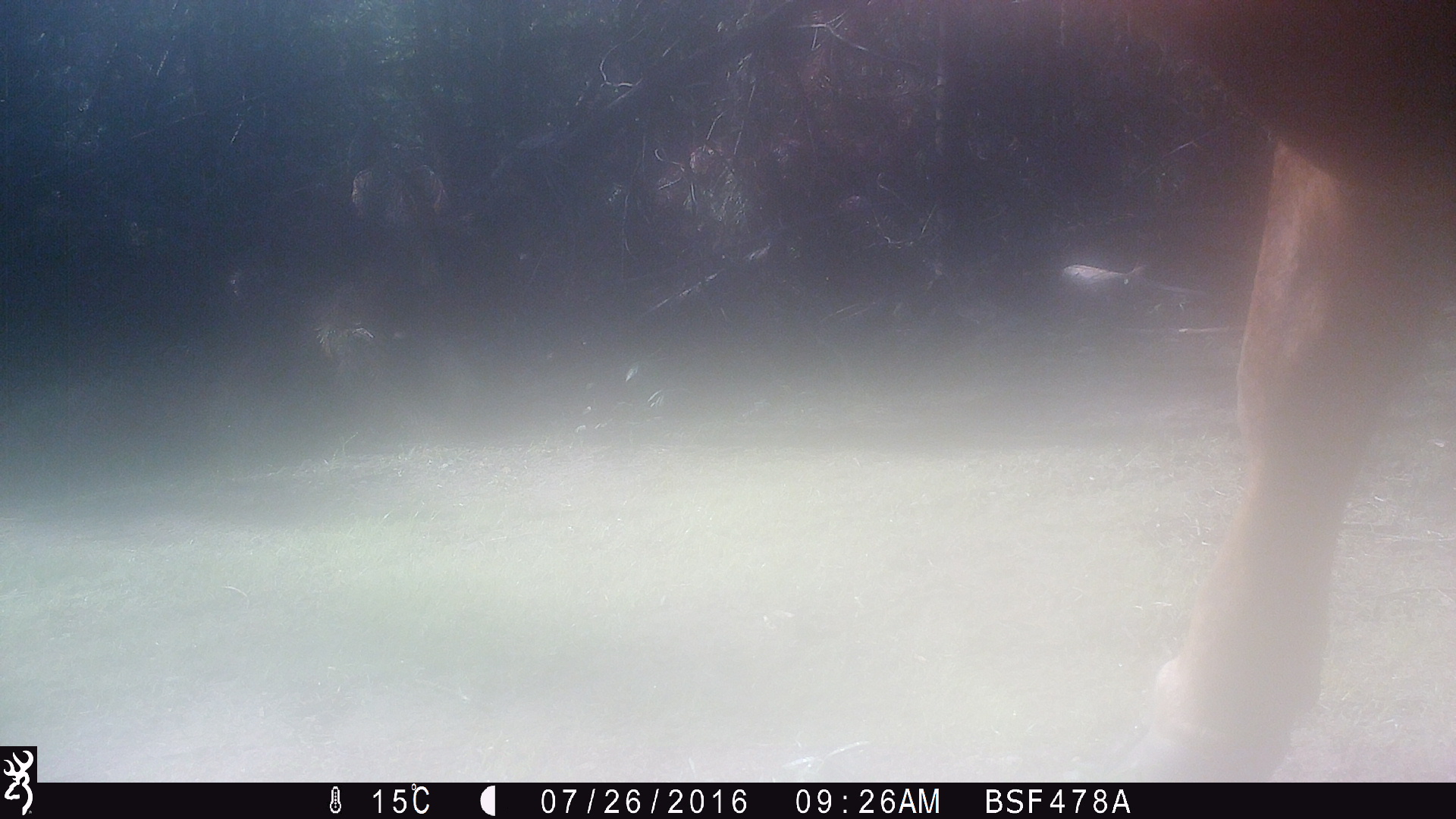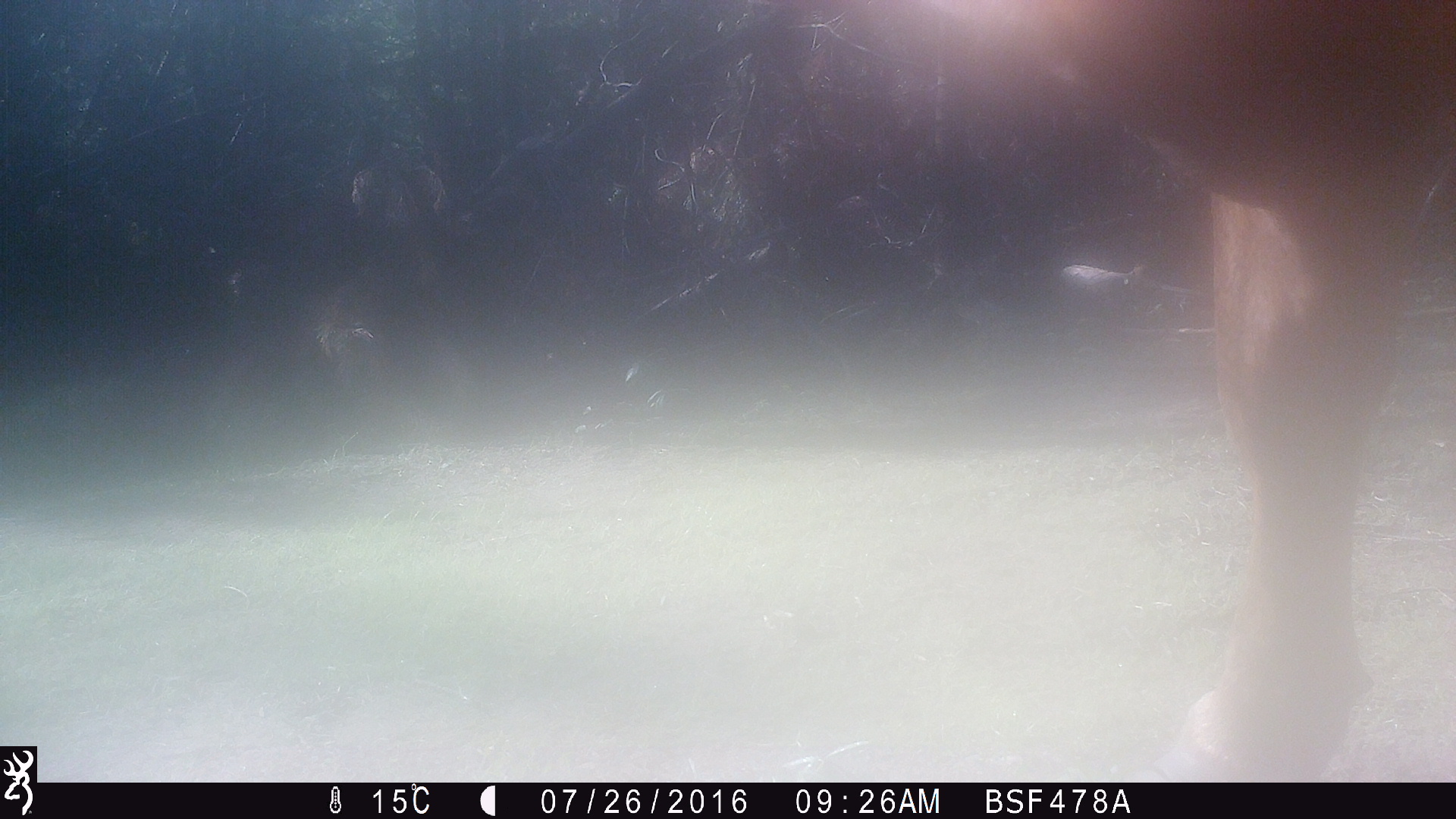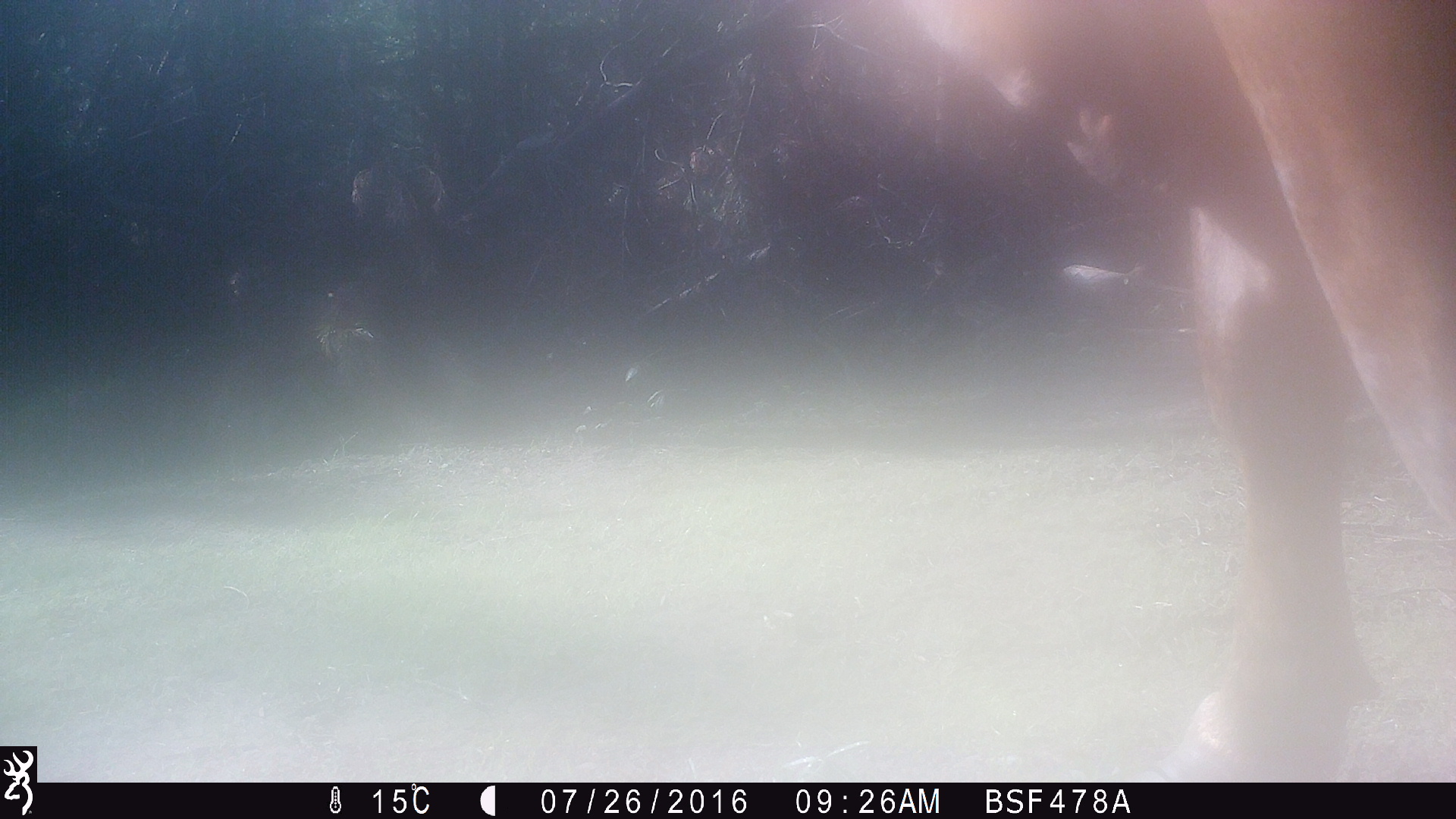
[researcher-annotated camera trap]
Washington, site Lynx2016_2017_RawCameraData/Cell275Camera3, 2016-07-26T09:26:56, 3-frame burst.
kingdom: Animalia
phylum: Chordata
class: Mammalia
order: Artiodactyla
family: Bovidae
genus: Bos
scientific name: Bos taurus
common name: domestic cattle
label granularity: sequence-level